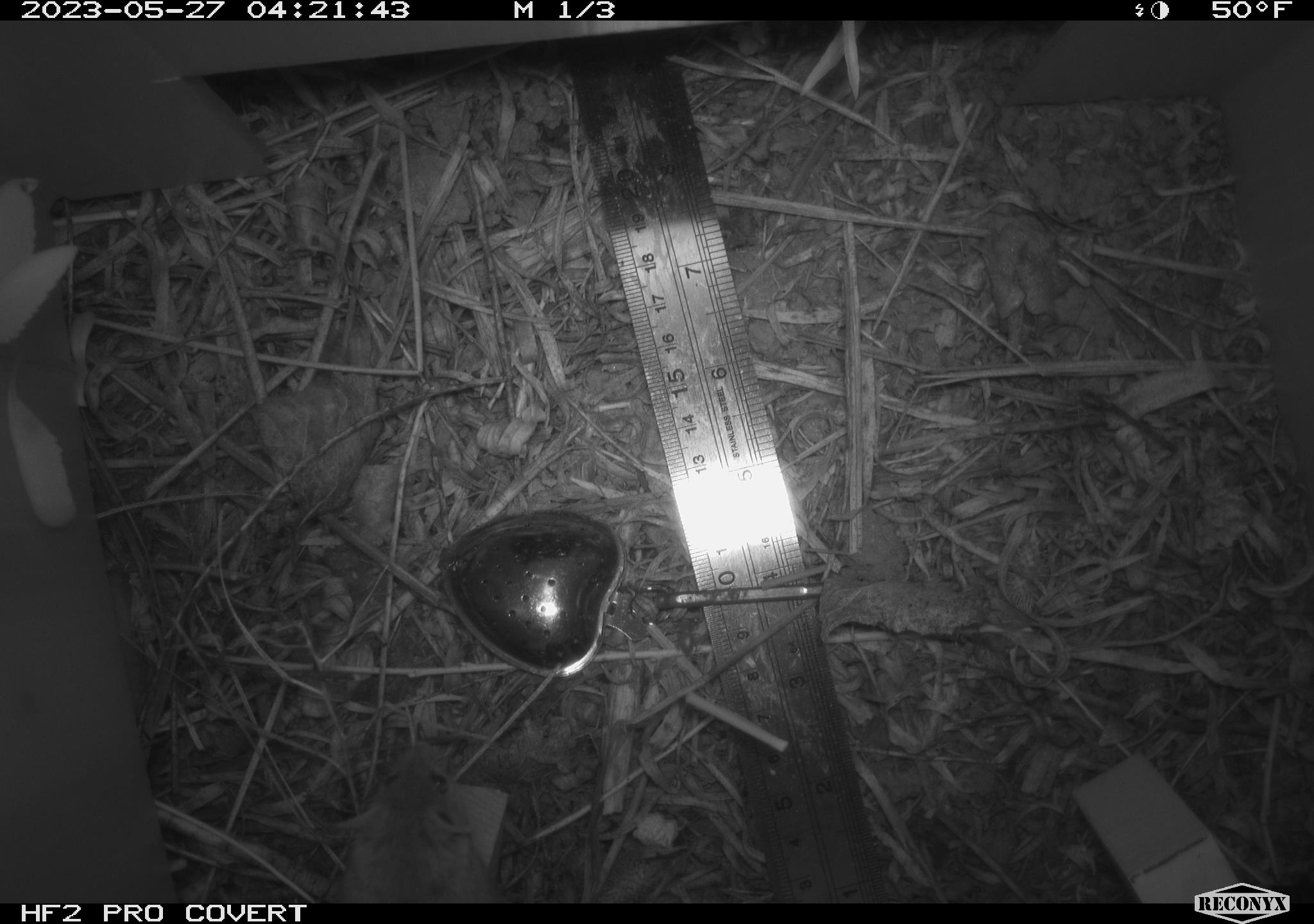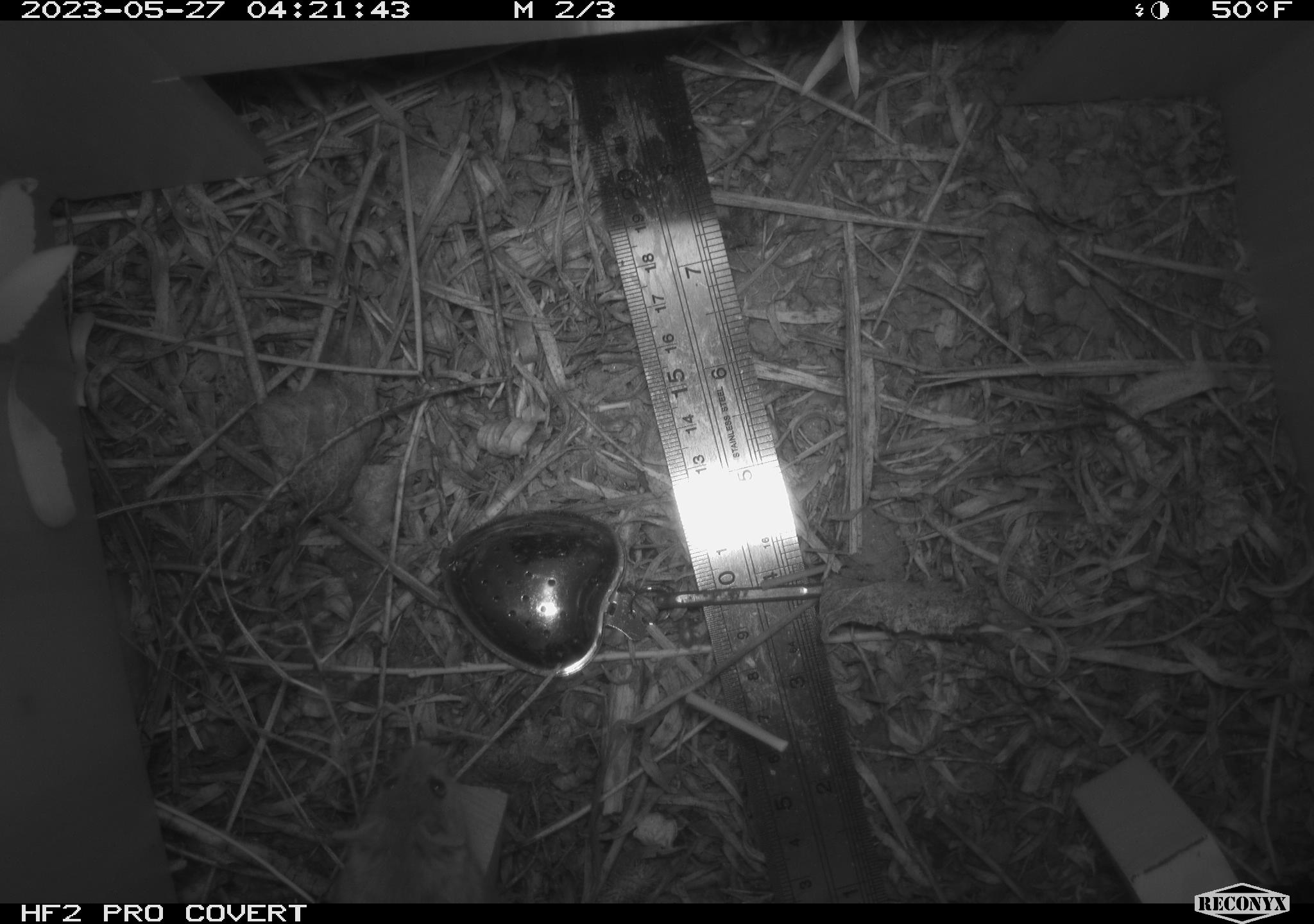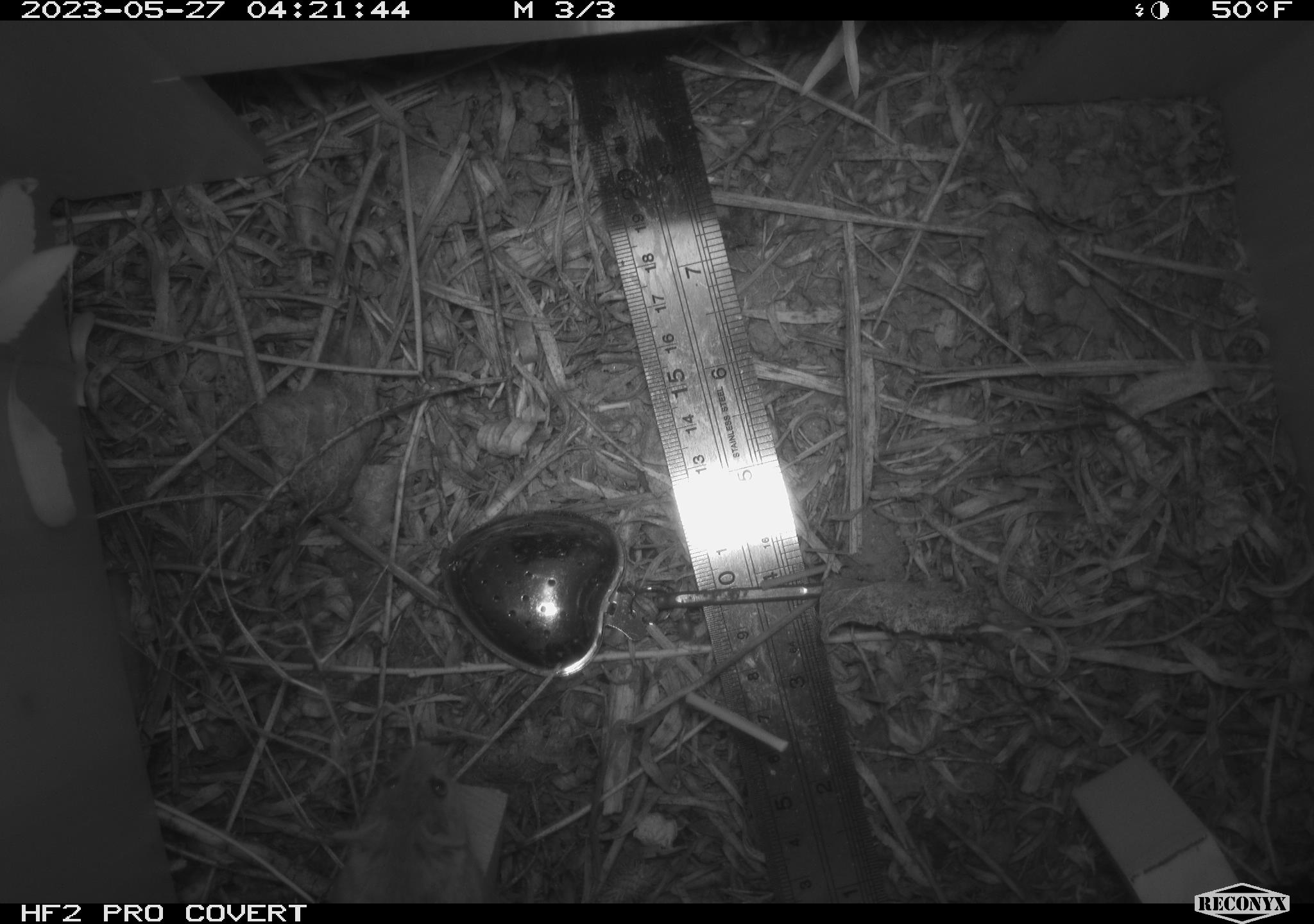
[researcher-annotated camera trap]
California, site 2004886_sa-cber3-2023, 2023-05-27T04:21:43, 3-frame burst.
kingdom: Animalia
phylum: Chordata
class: Mammalia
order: Rodentia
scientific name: Rodentia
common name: mouse species